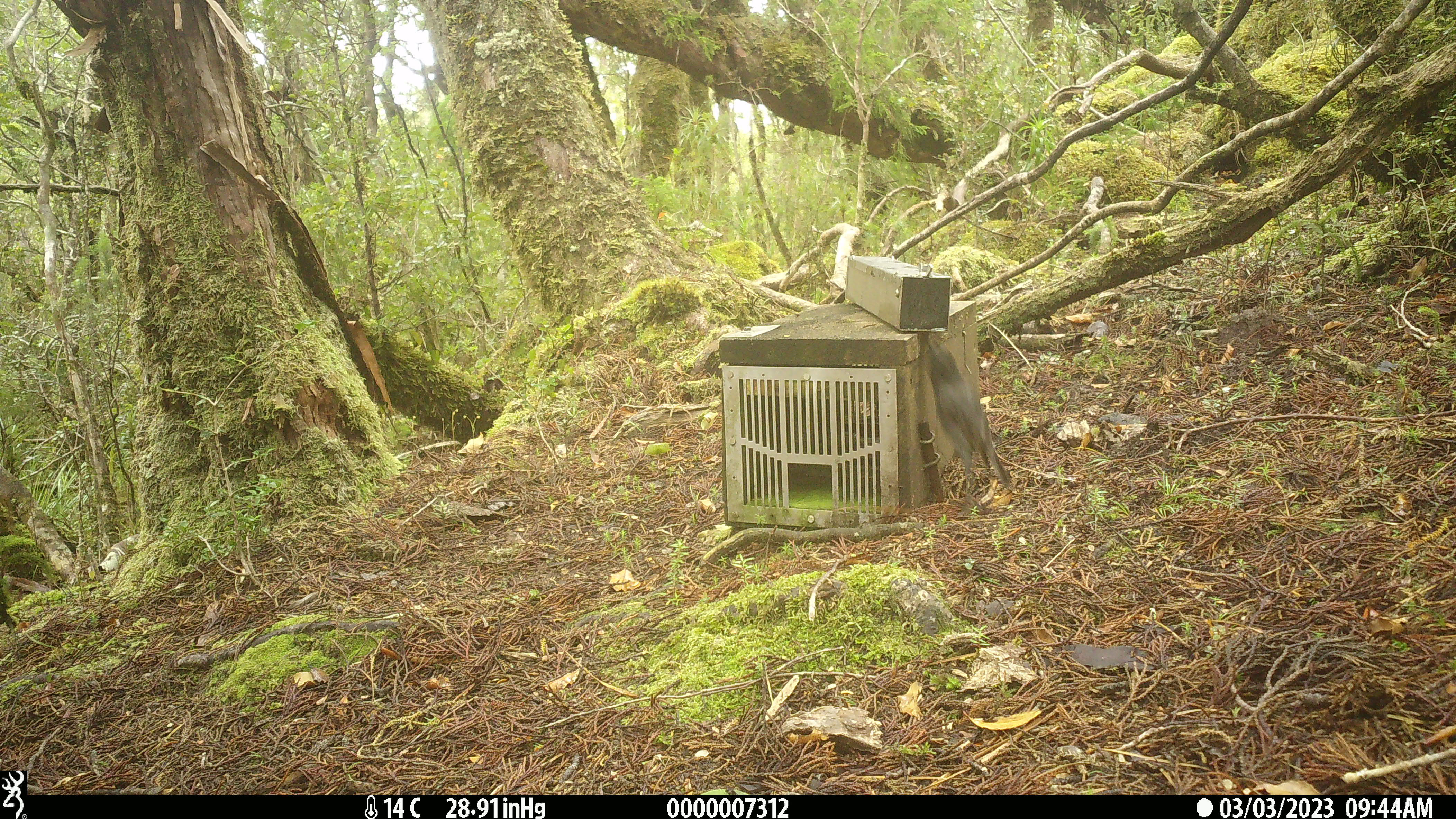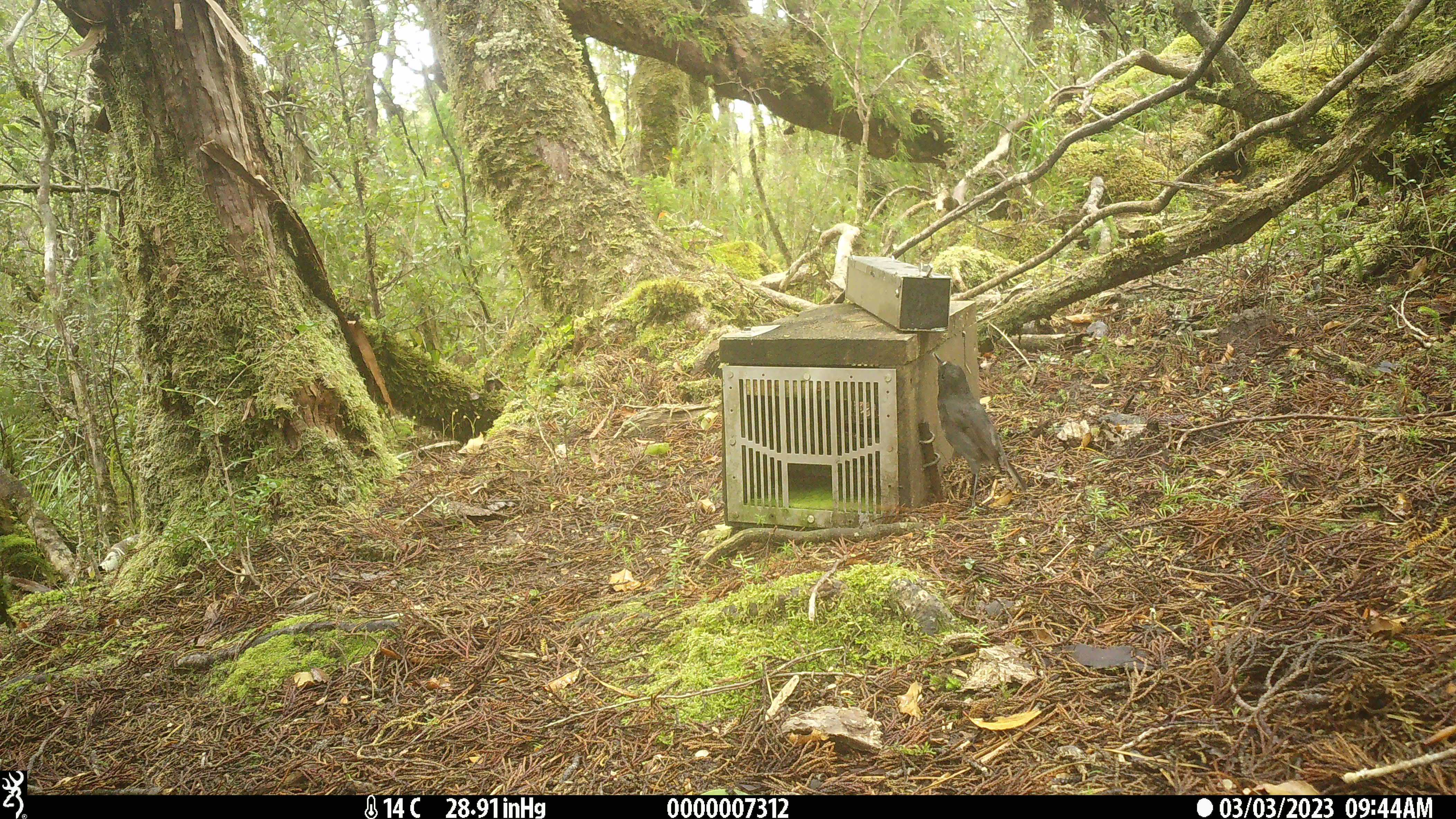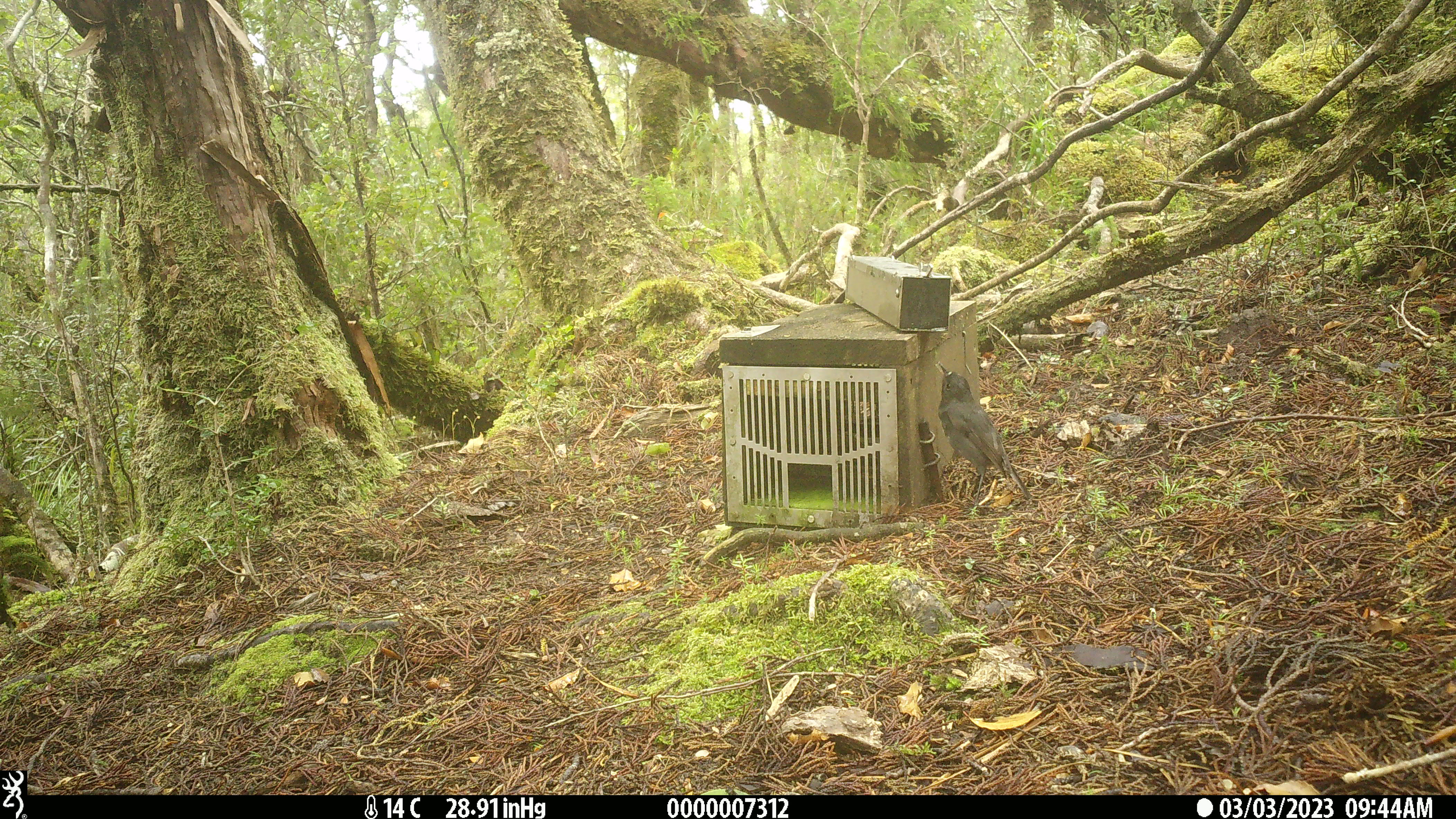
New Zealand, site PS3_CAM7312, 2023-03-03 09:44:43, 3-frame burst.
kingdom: Animalia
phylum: Chordata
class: Aves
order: Passeriformes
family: Petroicidae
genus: Petroica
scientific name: Petroica australis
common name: new zealand robin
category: robin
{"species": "robin (new zealand robin) (Petroica australis)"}